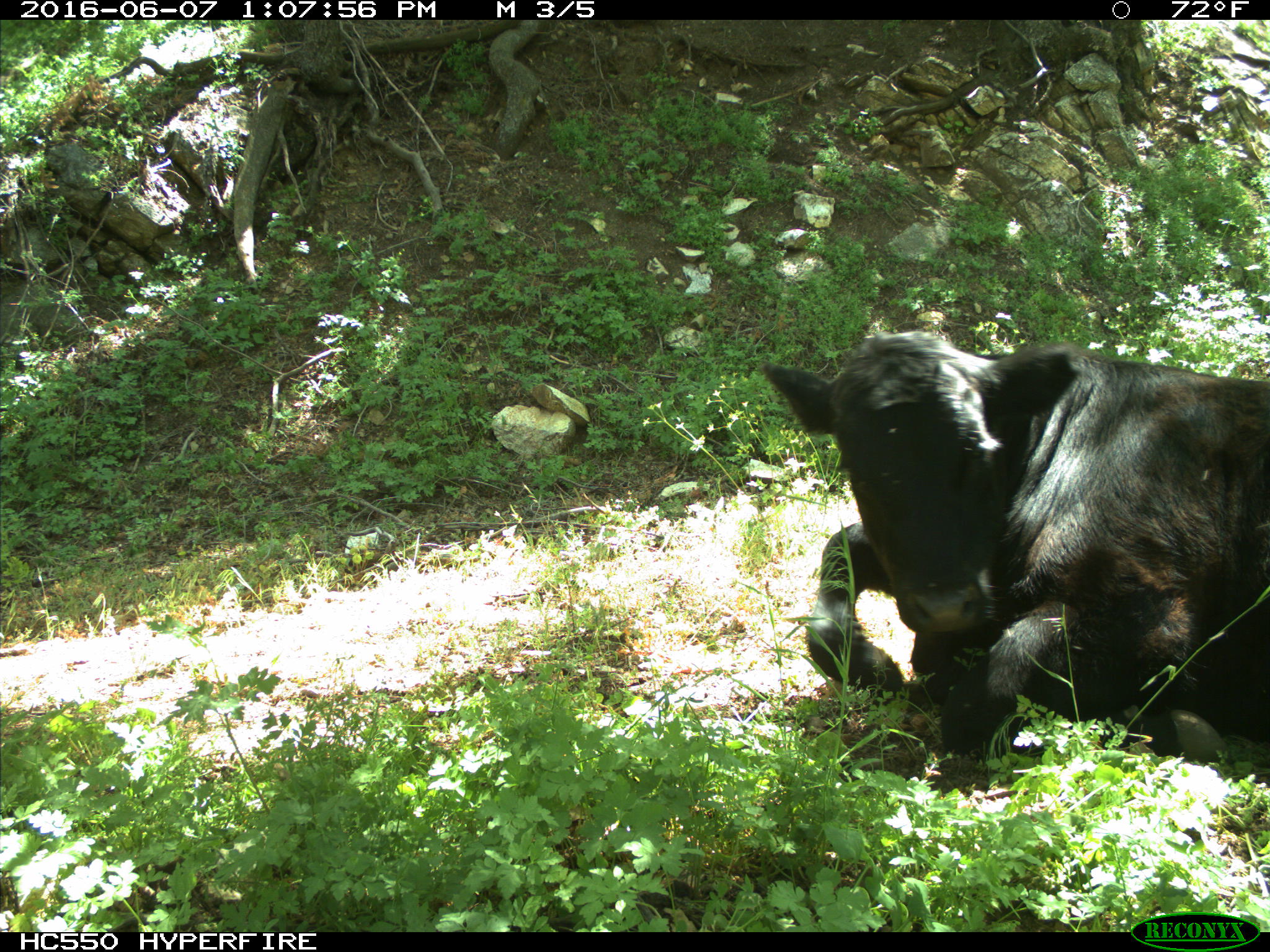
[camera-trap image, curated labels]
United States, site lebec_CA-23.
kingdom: Animalia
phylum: Chordata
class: Mammalia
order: Artiodactyla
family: Bovidae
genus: Bos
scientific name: Bos taurus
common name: domestic cow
Bos taurus (domestic cow).